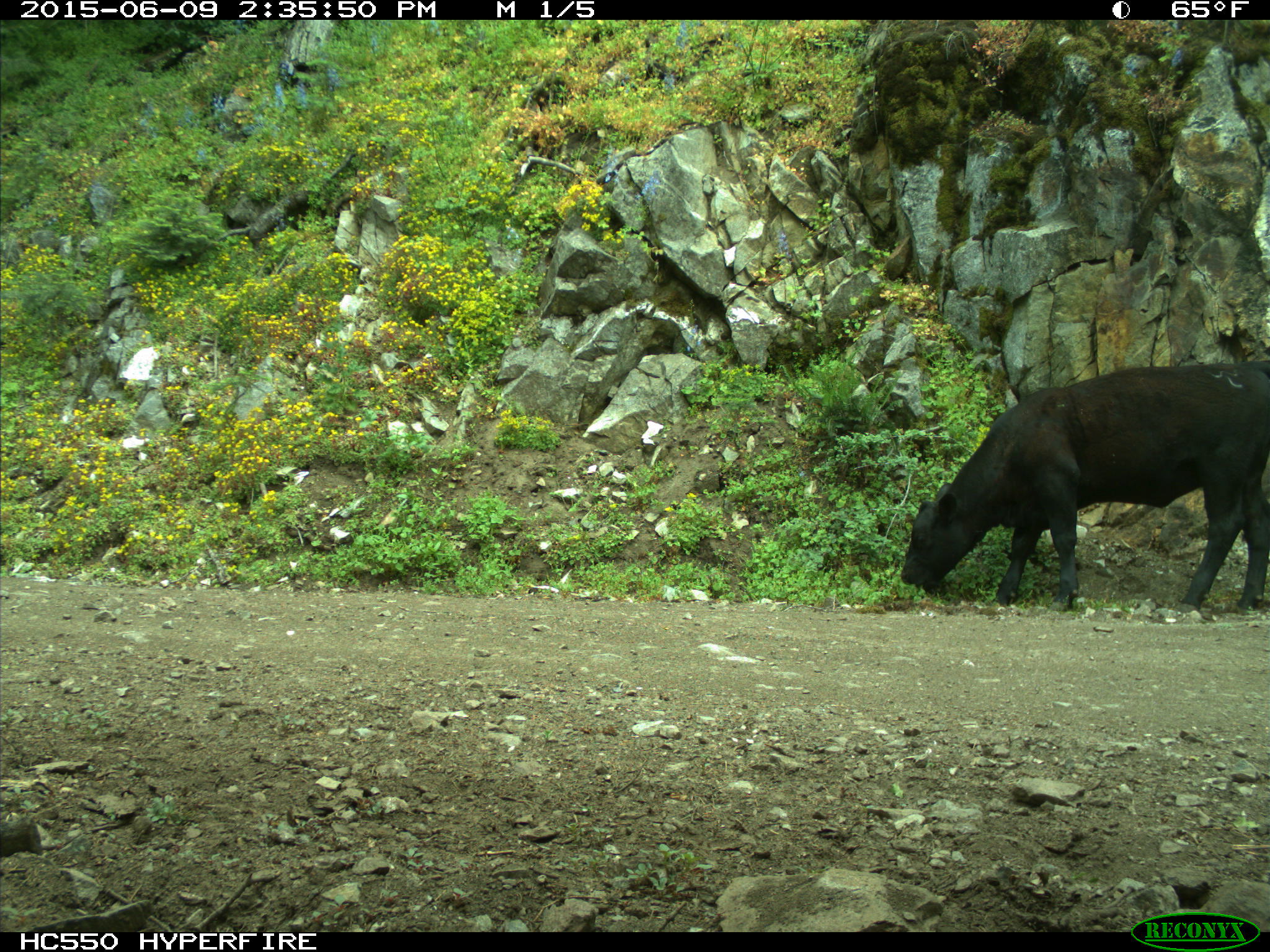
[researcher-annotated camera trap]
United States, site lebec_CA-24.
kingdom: Animalia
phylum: Chordata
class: Mammalia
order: Artiodactyla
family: Bovidae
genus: Bos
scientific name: Bos taurus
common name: domestic cow